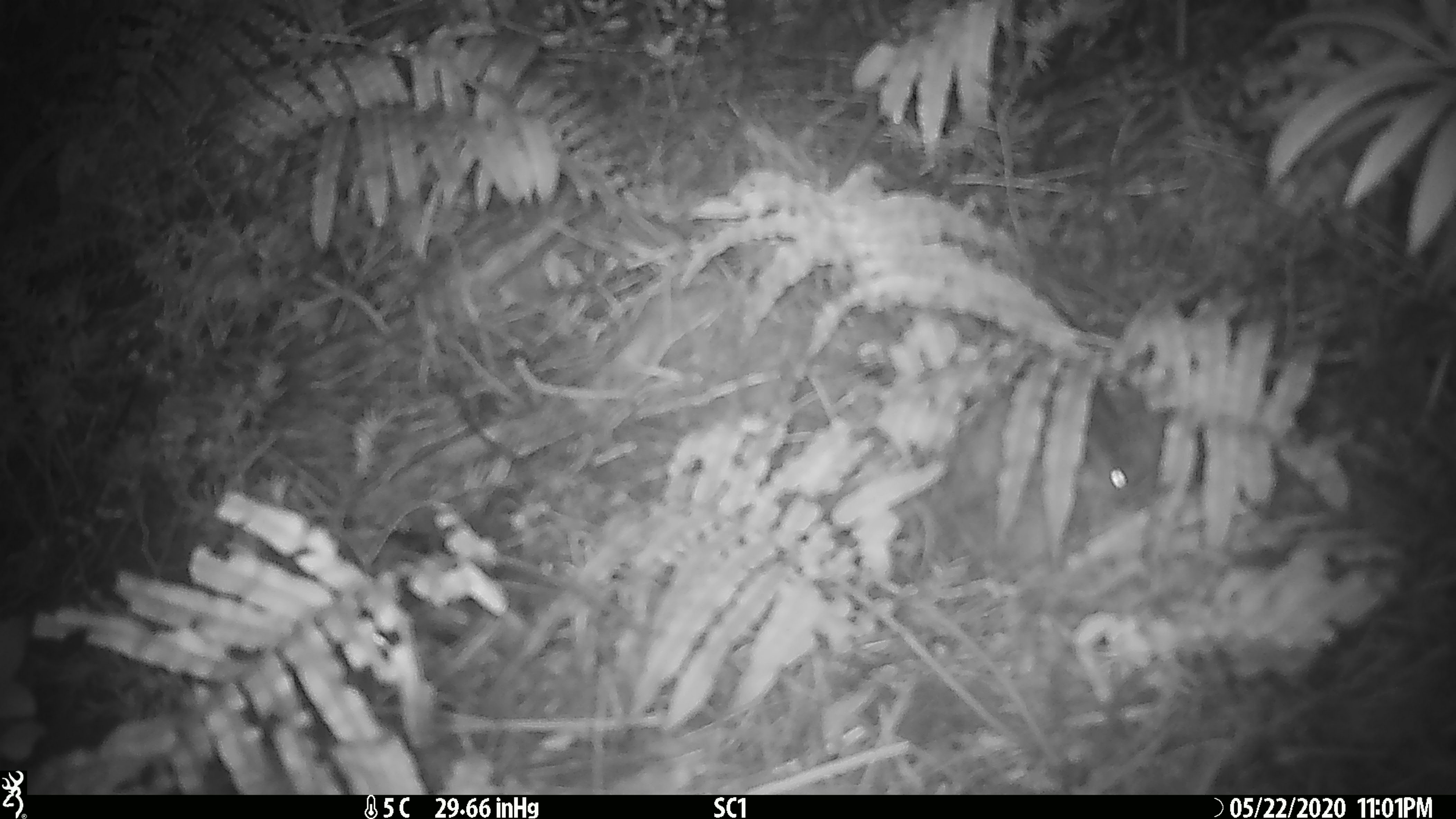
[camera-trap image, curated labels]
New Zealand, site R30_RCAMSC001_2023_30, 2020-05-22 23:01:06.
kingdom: Animalia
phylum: Chordata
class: Mammalia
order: Rodentia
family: Muridae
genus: Mus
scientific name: Mus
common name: mouse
Mouse (Mus).